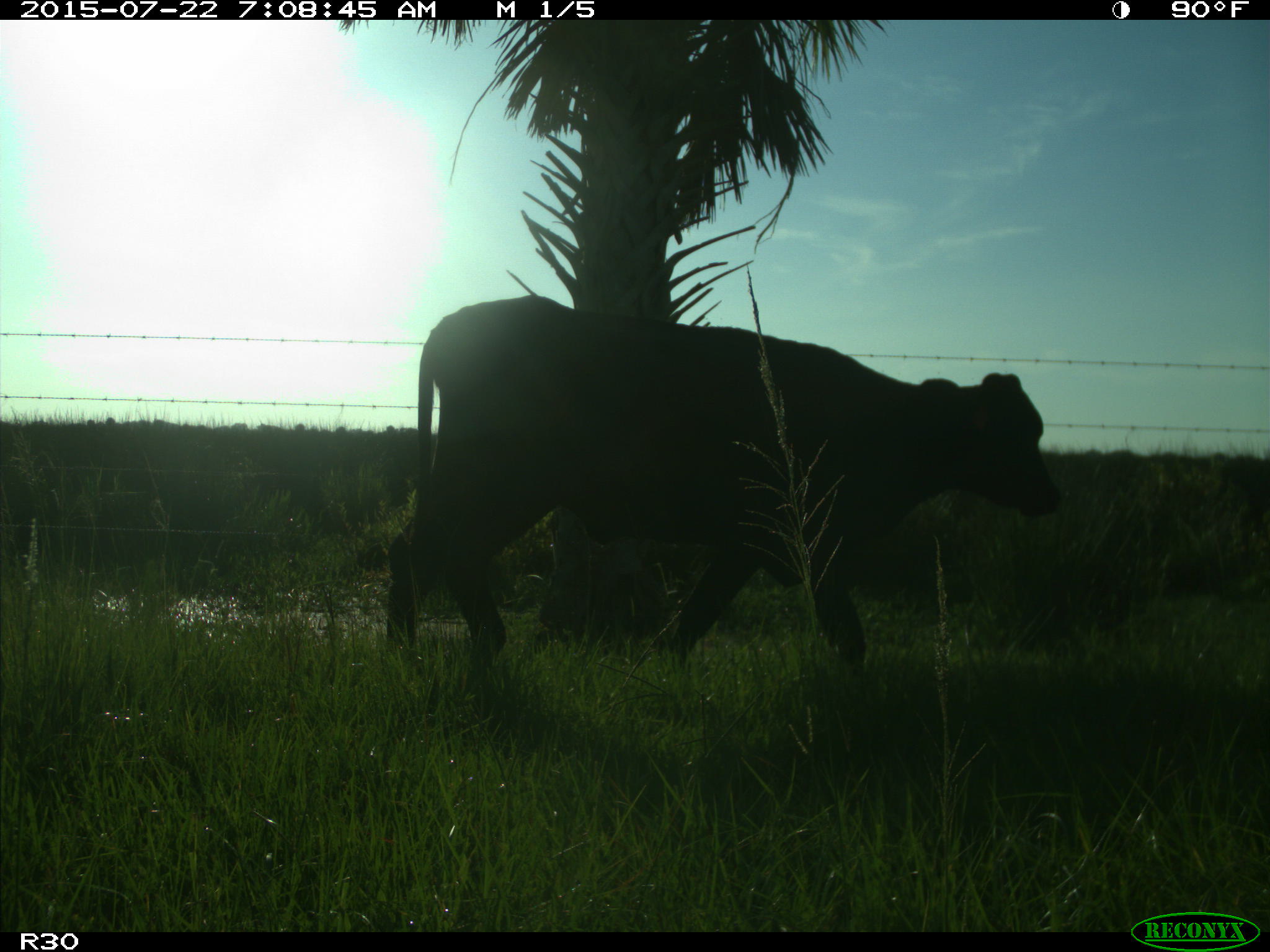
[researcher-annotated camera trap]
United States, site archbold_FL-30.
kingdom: Animalia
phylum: Chordata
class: Mammalia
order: Artiodactyla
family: Bovidae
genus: Bos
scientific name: Bos taurus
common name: domestic cow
Bos taurus (domestic cow).